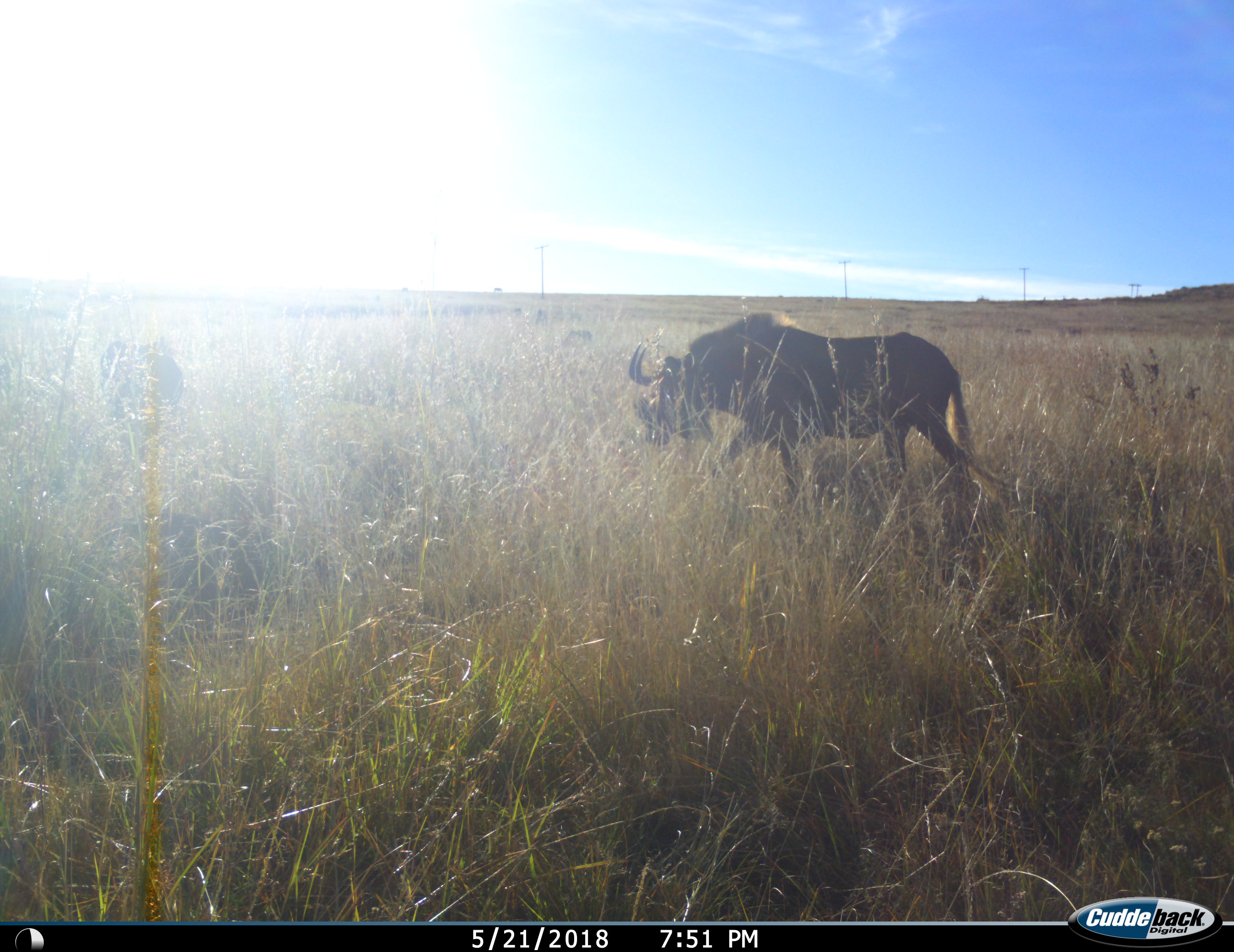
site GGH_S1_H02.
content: unidentified animal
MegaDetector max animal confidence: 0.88